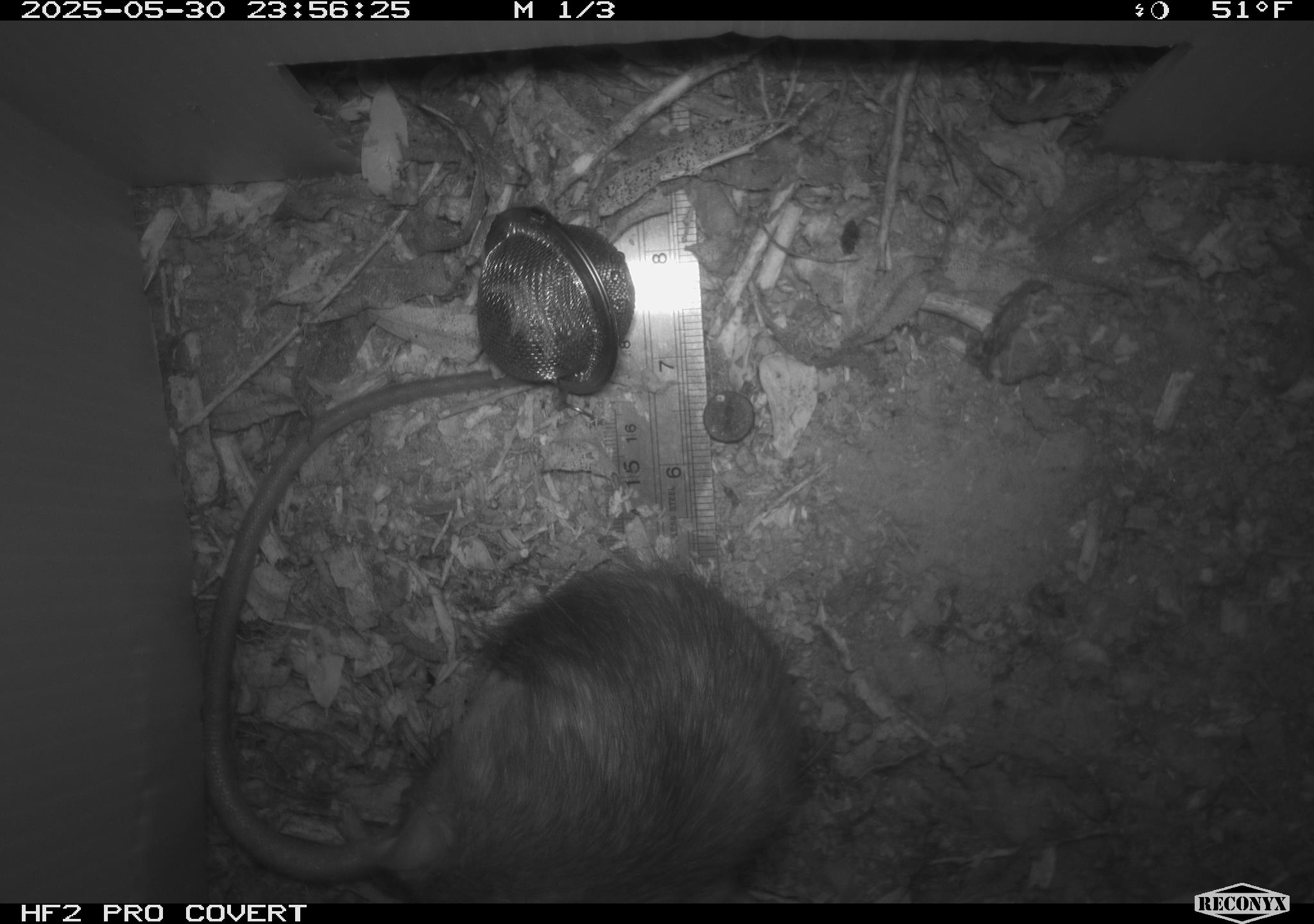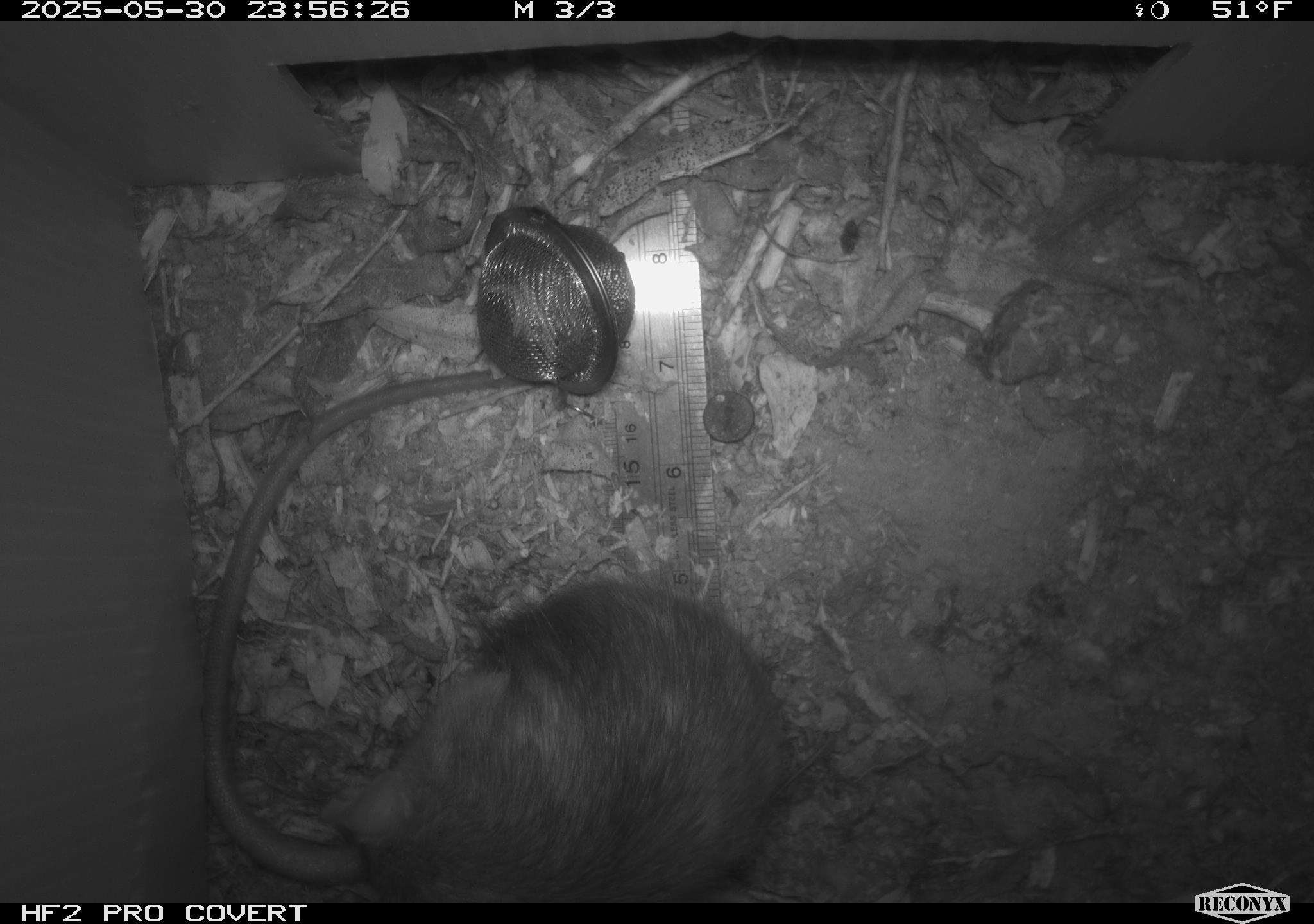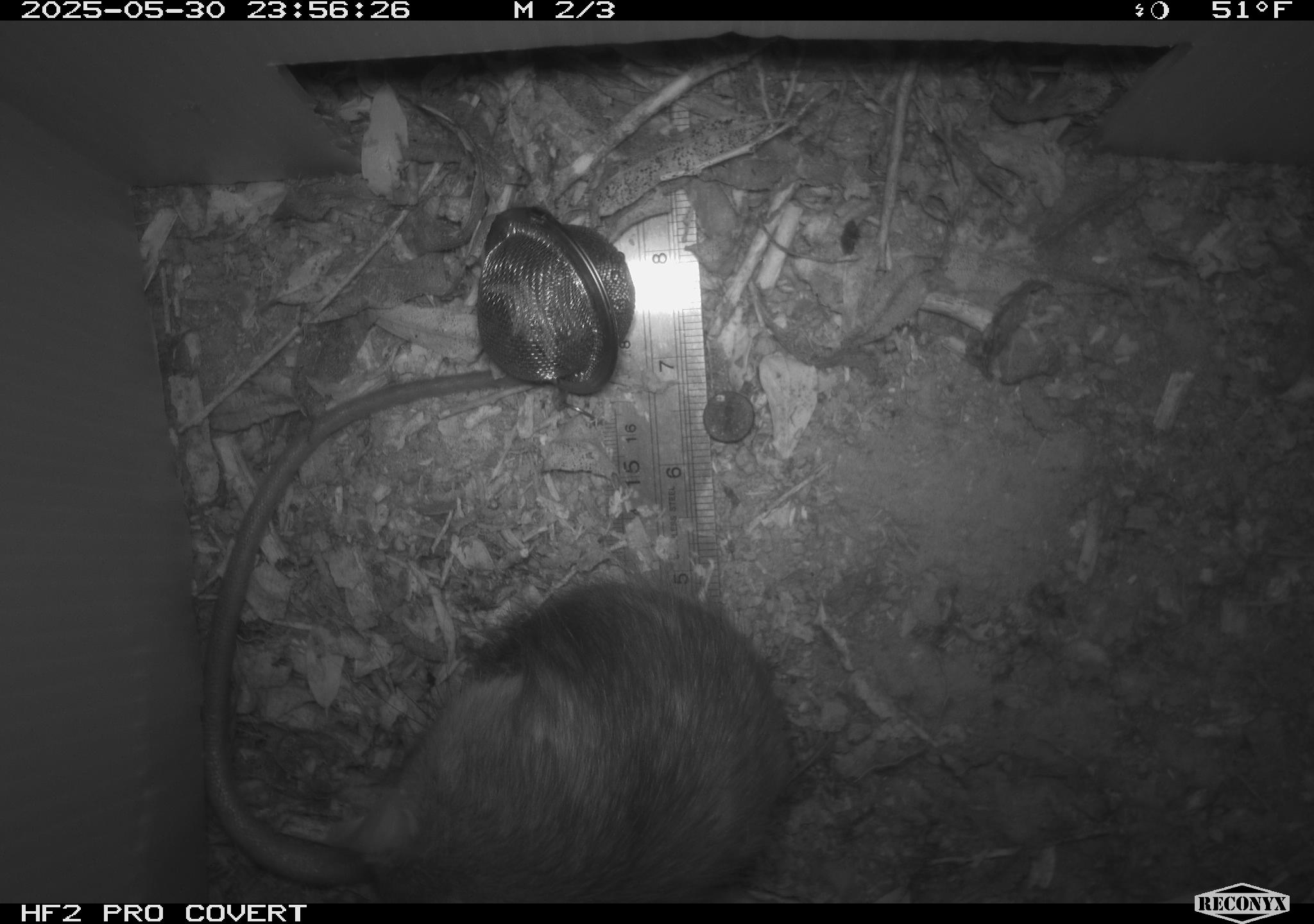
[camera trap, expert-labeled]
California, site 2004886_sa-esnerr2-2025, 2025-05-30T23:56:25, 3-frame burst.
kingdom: Animalia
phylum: Chordata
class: Mammalia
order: Rodentia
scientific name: Rodentia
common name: rodent